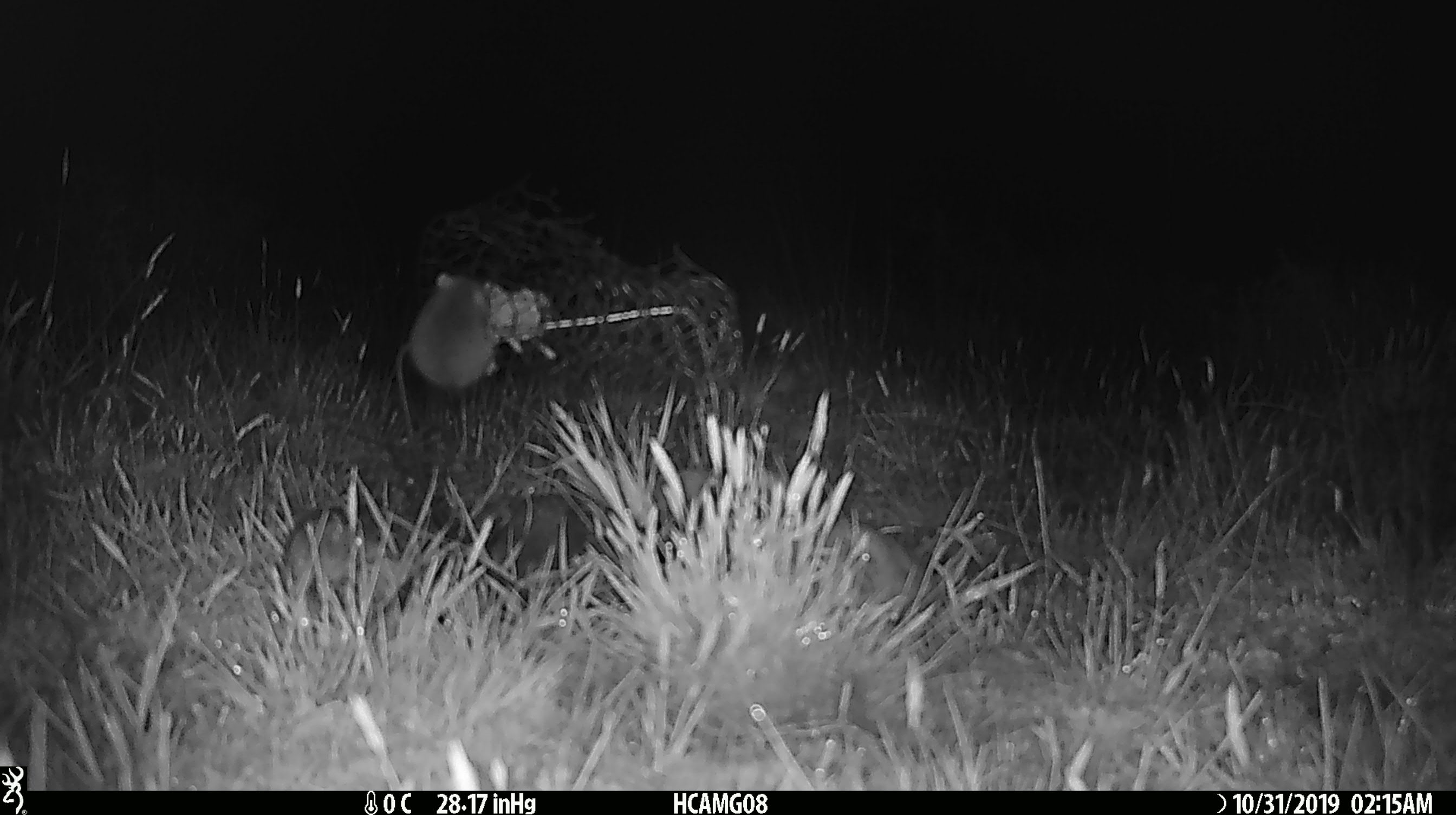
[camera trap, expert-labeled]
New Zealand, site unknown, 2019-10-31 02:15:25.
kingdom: Animalia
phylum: Chordata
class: Mammalia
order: Rodentia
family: Muridae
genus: Mus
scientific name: Mus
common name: mouse